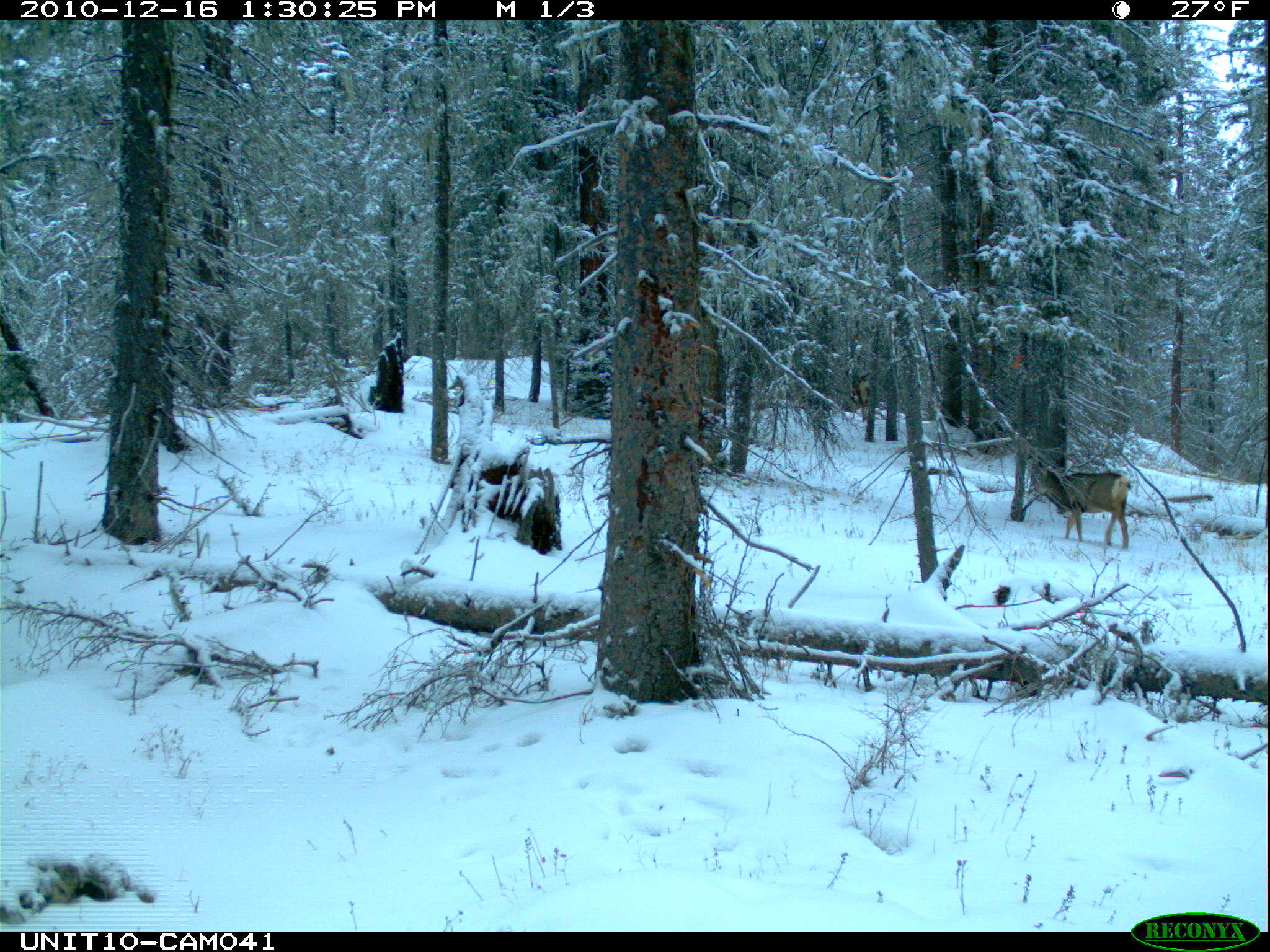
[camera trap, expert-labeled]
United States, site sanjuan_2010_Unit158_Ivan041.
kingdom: Animalia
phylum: Chordata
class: Mammalia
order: Artiodactyla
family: Cervidae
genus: Odocoileus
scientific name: Odocoileus hemionus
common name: mule deer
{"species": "Odocoileus hemionus (mule deer)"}